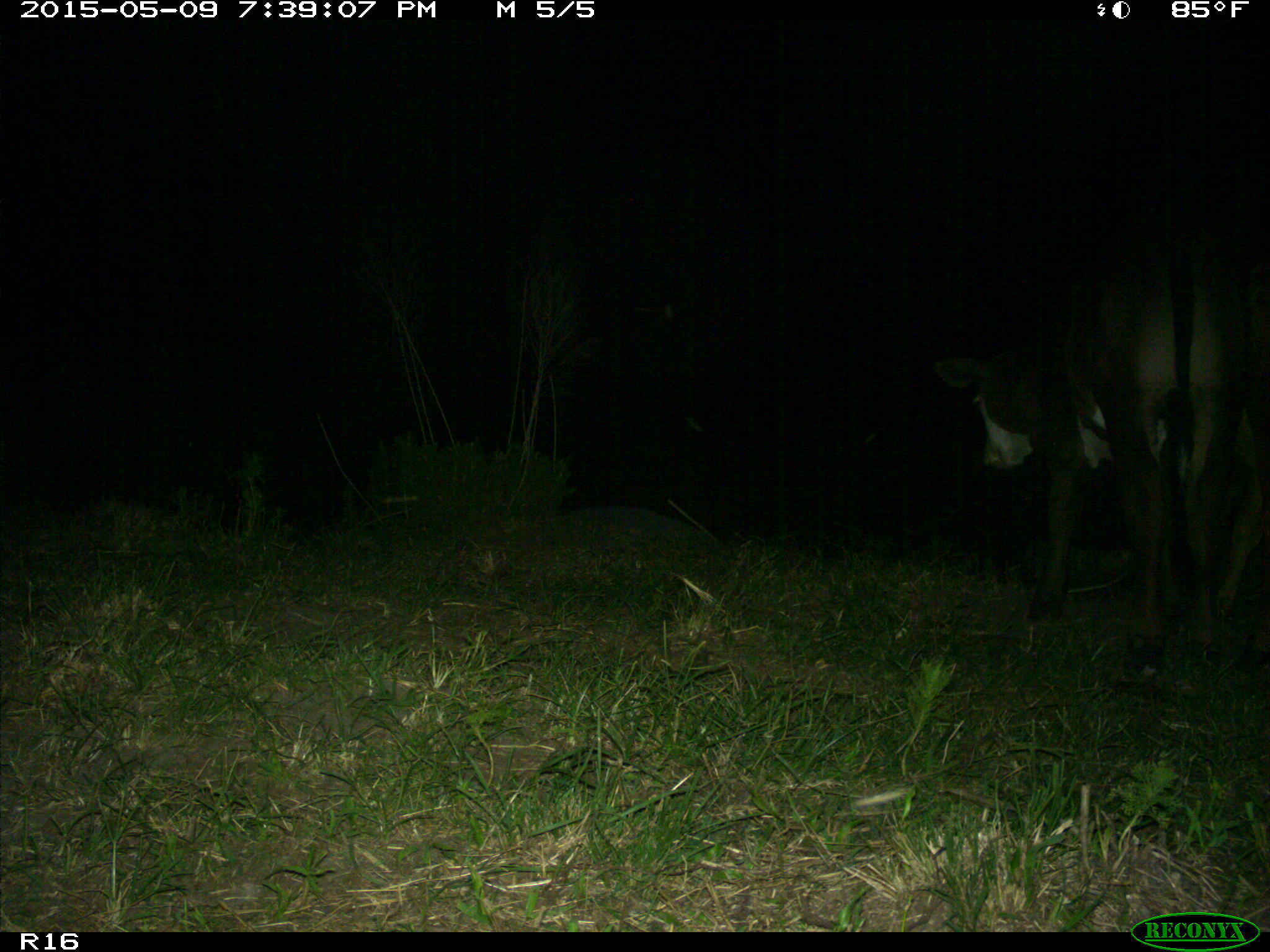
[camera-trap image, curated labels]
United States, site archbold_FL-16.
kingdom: Animalia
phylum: Chordata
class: Mammalia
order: Artiodactyla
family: Suidae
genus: Sus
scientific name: Sus scrofa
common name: wild boar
Sus scrofa (wild boar).